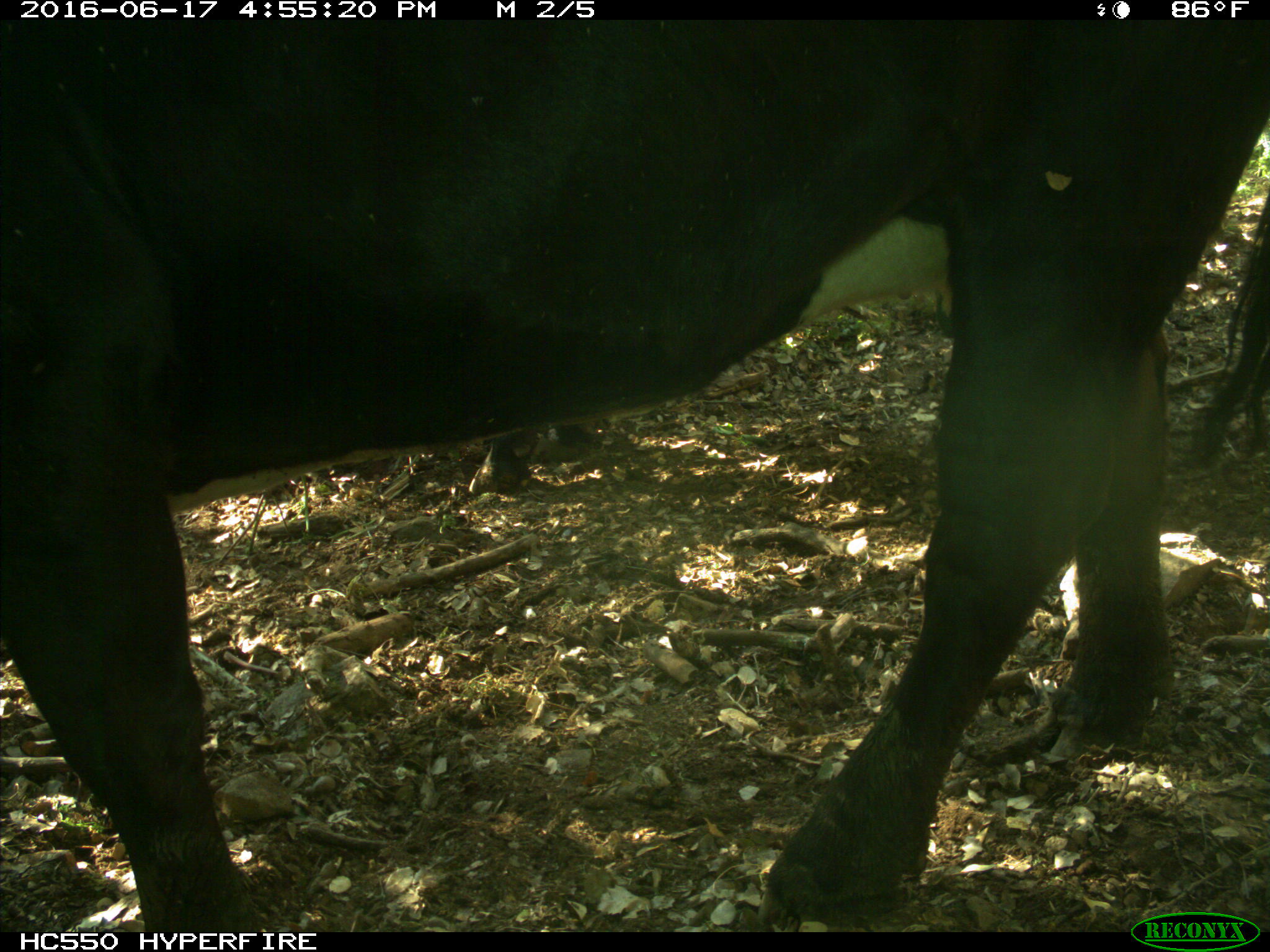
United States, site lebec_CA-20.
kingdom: Animalia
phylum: Chordata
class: Mammalia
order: Artiodactyla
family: Bovidae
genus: Bos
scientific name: Bos taurus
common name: domestic cow